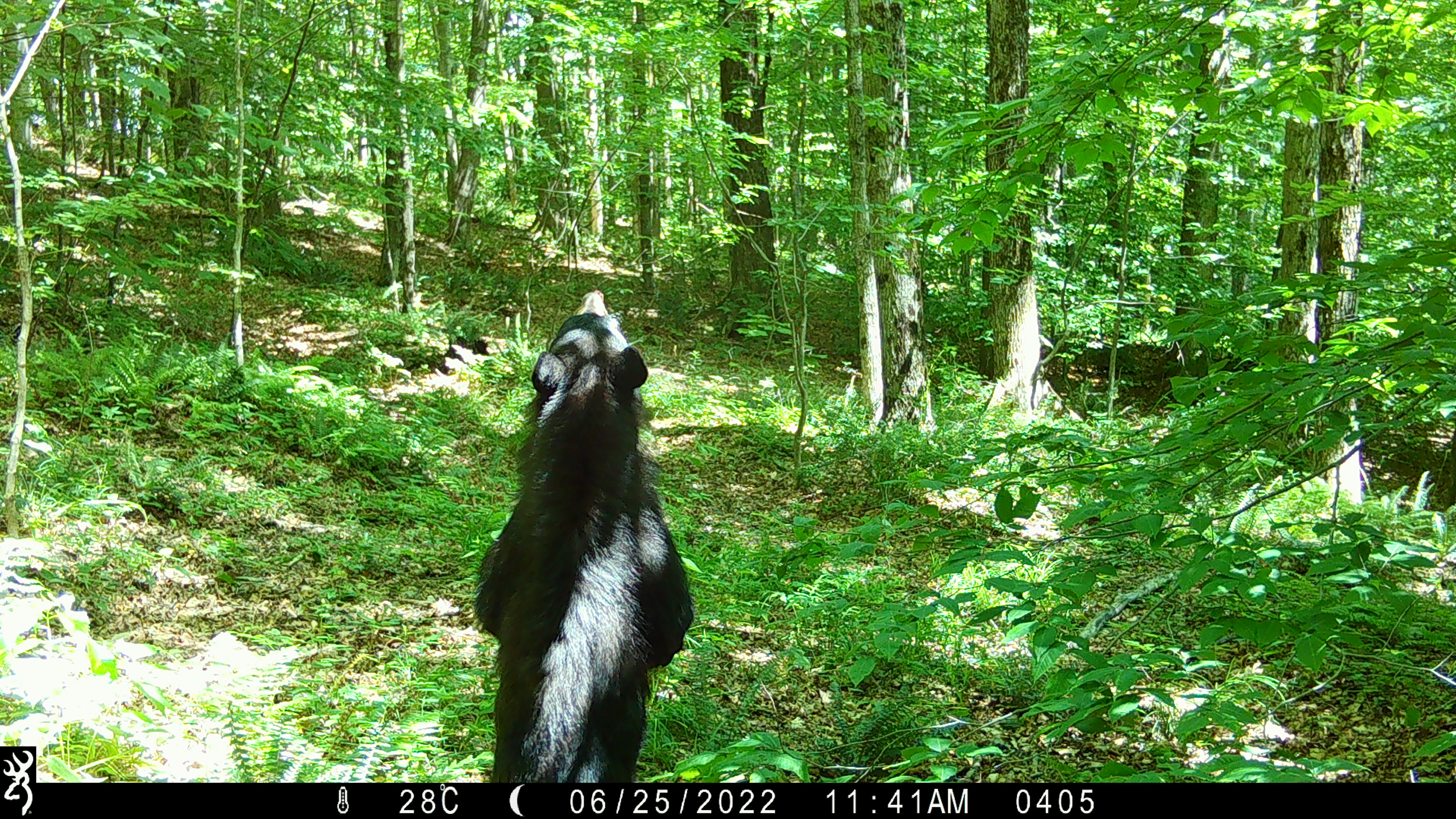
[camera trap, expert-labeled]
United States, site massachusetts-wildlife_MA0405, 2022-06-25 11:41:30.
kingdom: Animalia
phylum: Chordata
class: Mammalia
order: Carnivora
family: Ursidae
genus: Ursus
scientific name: Ursus americanus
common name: black bear